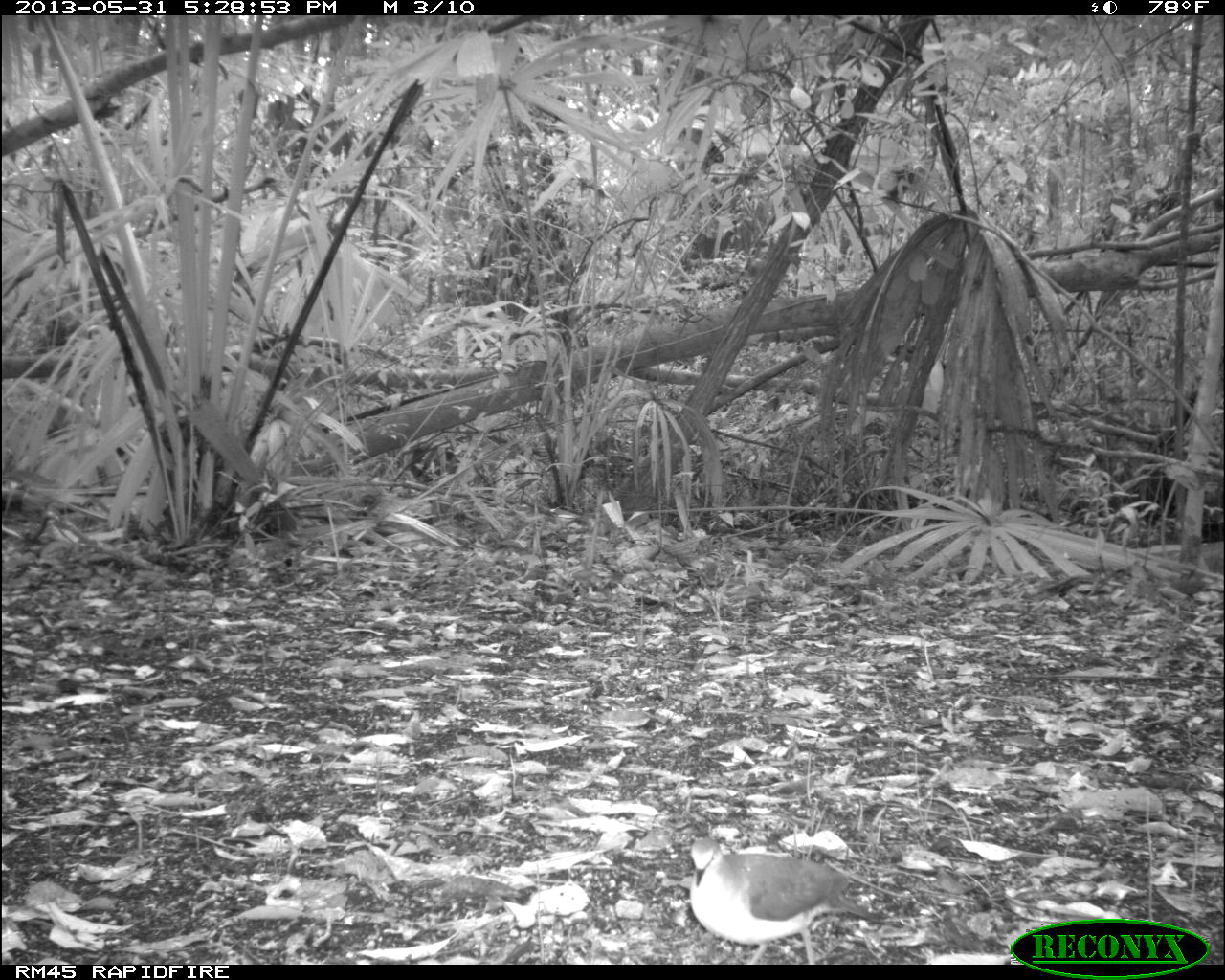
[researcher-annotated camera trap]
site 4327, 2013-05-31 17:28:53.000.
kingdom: Animalia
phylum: Chordata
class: Aves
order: Columbiformes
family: Columbidae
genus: Leptotila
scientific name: Leptotila plumbeiceps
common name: gray-headed dove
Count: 1.